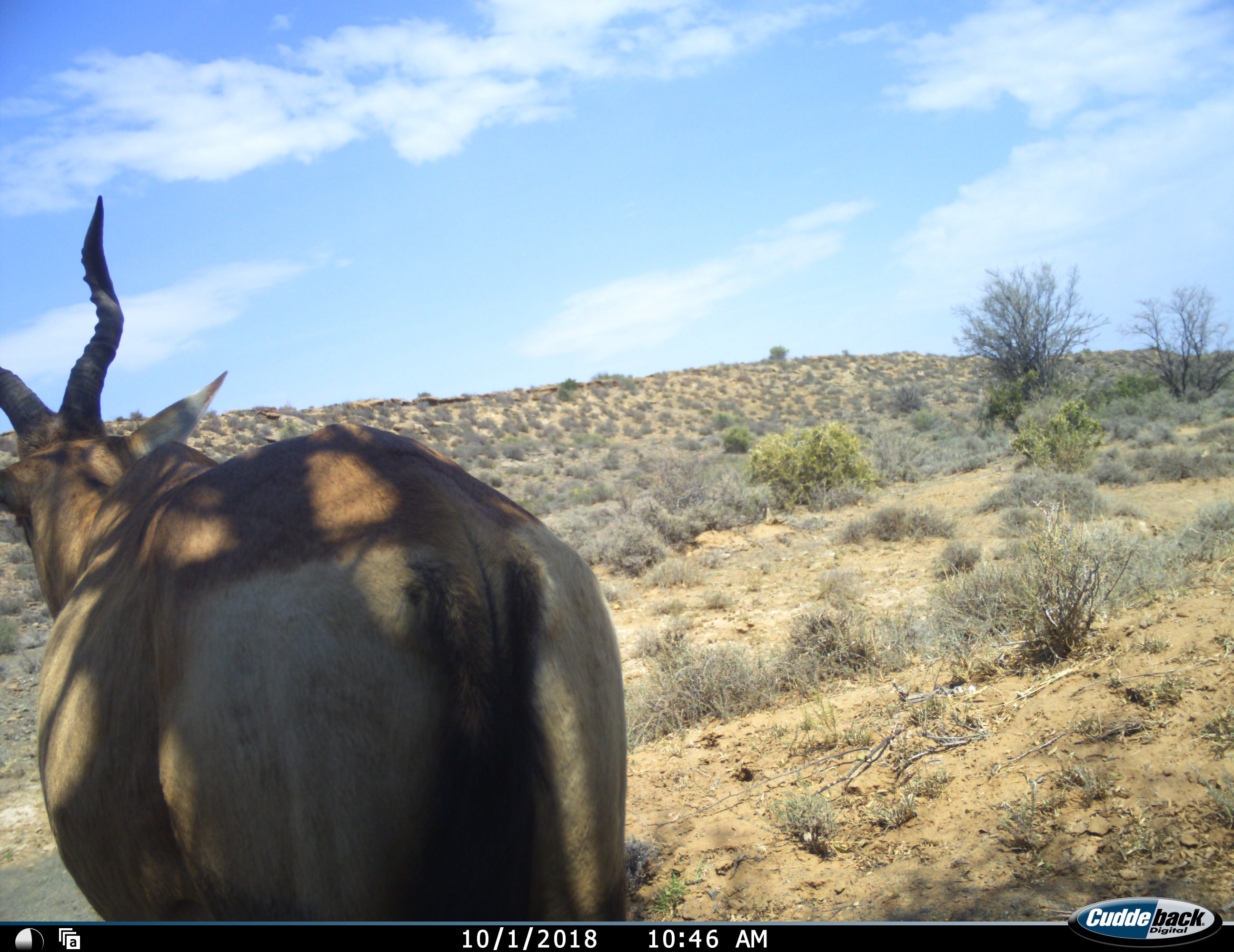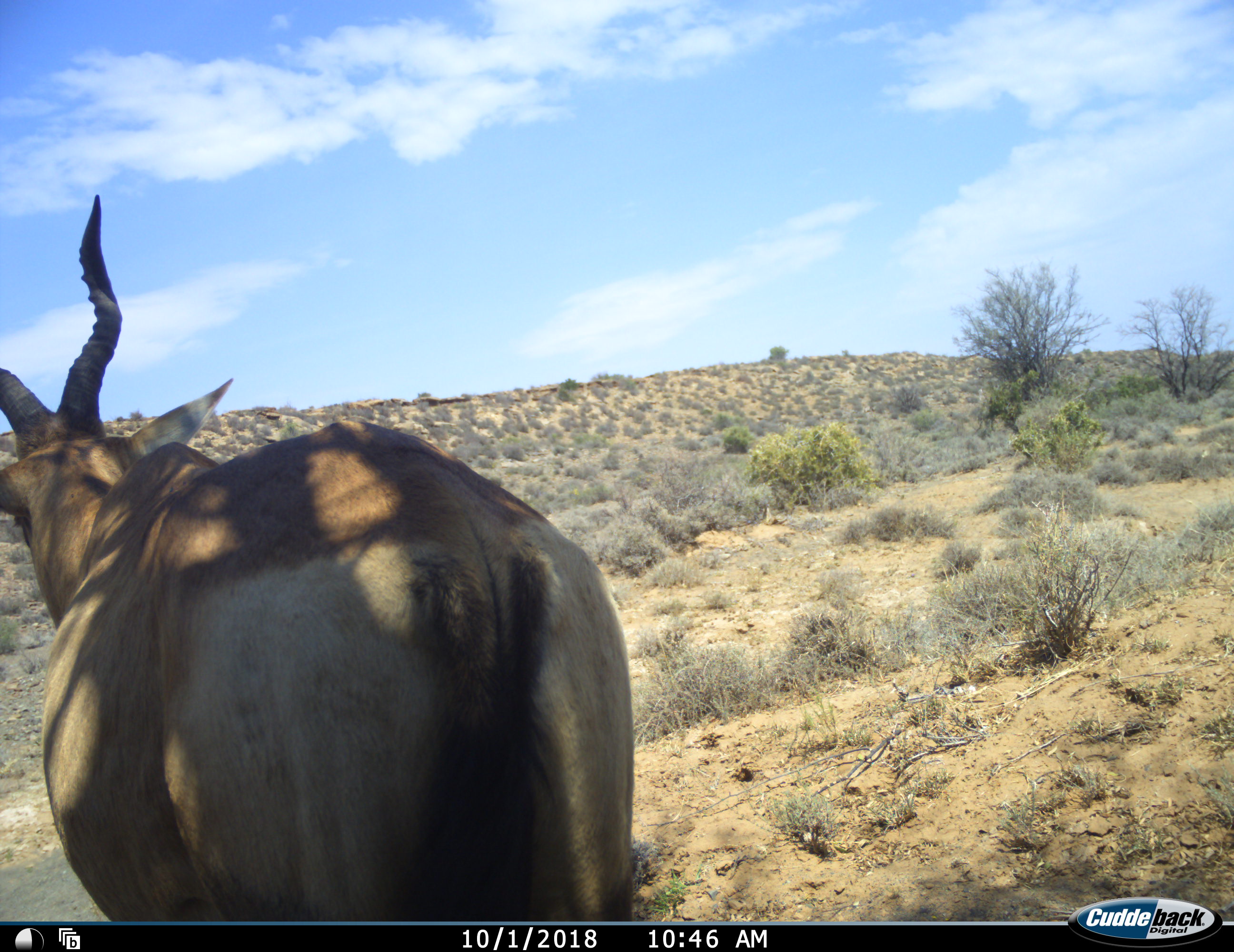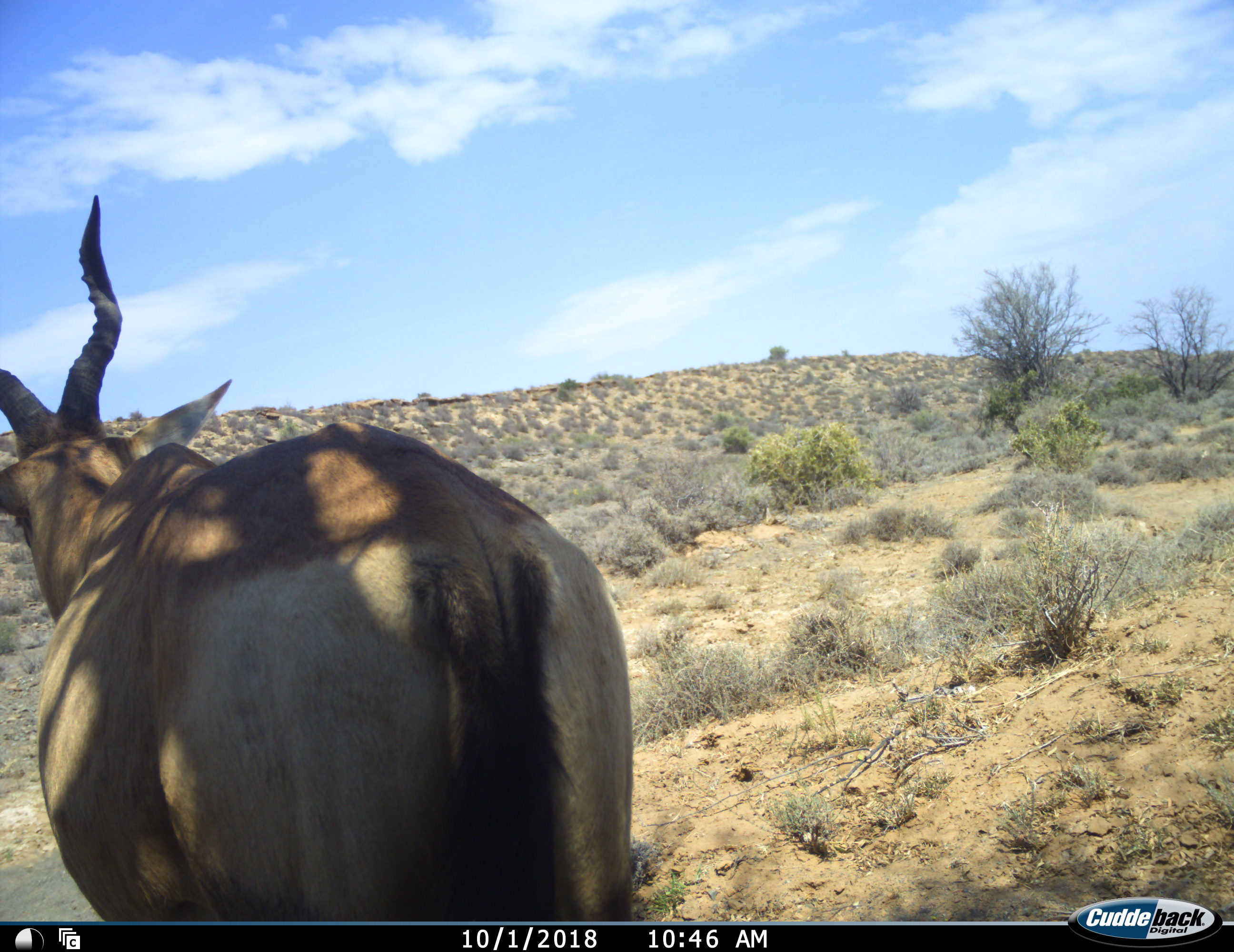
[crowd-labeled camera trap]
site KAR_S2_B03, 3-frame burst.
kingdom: Animalia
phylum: Chordata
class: Mammalia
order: Artiodactyla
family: Bovidae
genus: Alcelaphus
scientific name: Alcelaphus buselaphus caama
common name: red hartebeest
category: hartebeestred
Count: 1.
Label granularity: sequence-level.